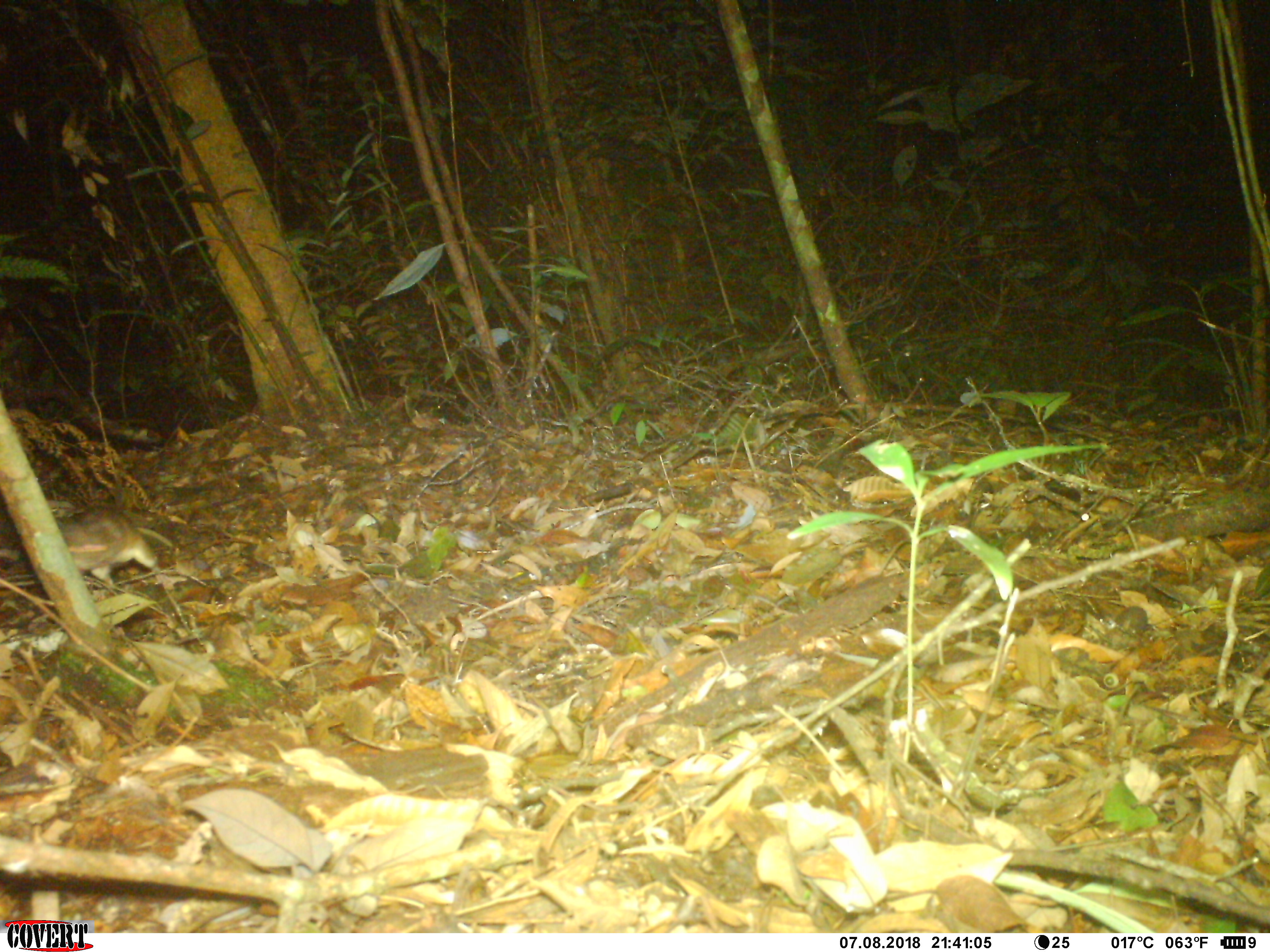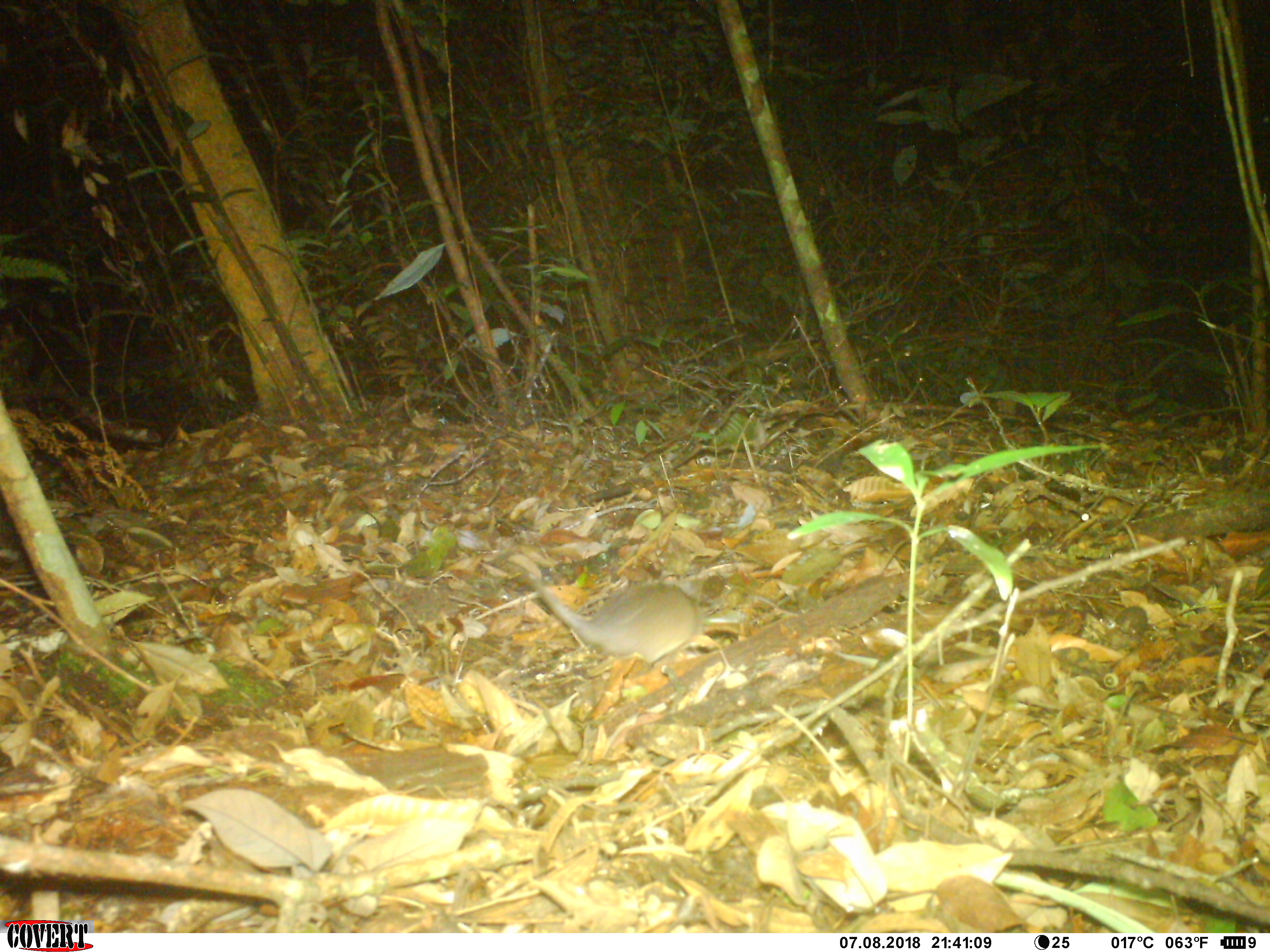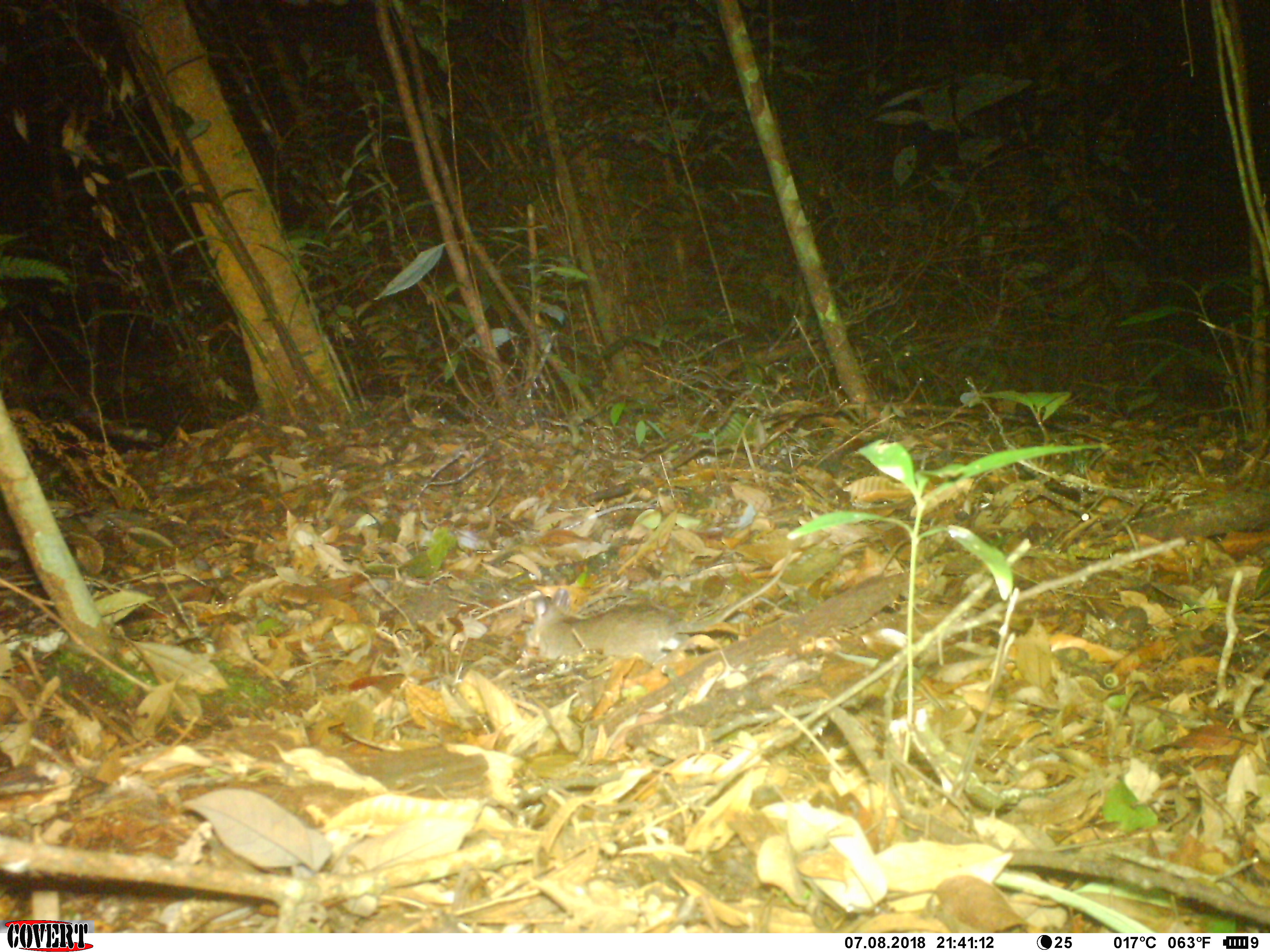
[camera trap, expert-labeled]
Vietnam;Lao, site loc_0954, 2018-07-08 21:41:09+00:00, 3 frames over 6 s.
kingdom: Animalia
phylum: Chordata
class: Mammalia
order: Rodentia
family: Muridae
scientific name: Muridae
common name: old-world mice and rats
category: unidentified murid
Unidentified murid (old-world mice and rats) (Muridae). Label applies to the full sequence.